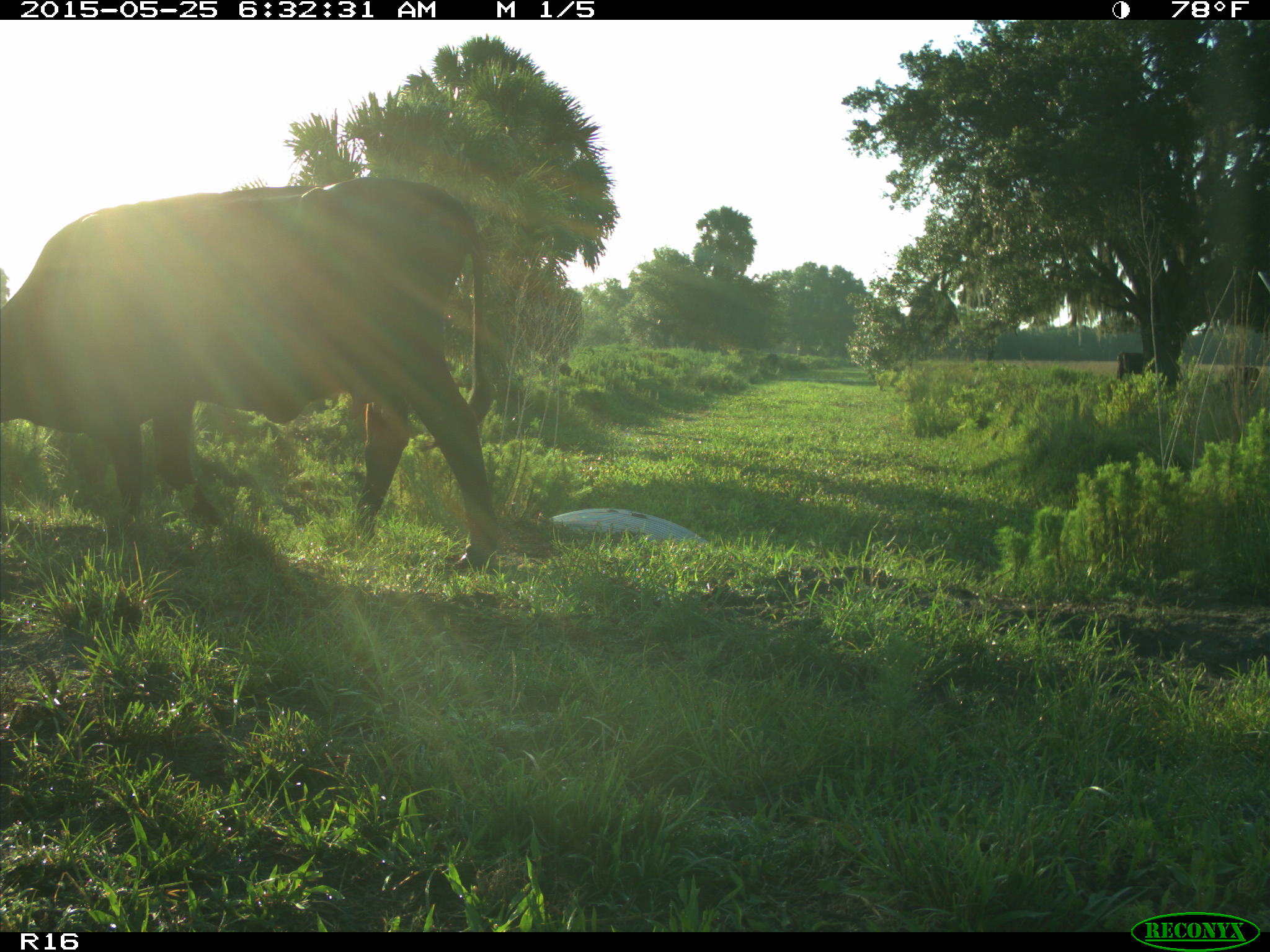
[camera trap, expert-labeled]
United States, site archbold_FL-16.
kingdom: Animalia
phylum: Chordata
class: Mammalia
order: Artiodactyla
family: Bovidae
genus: Bos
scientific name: Bos taurus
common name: domestic cow